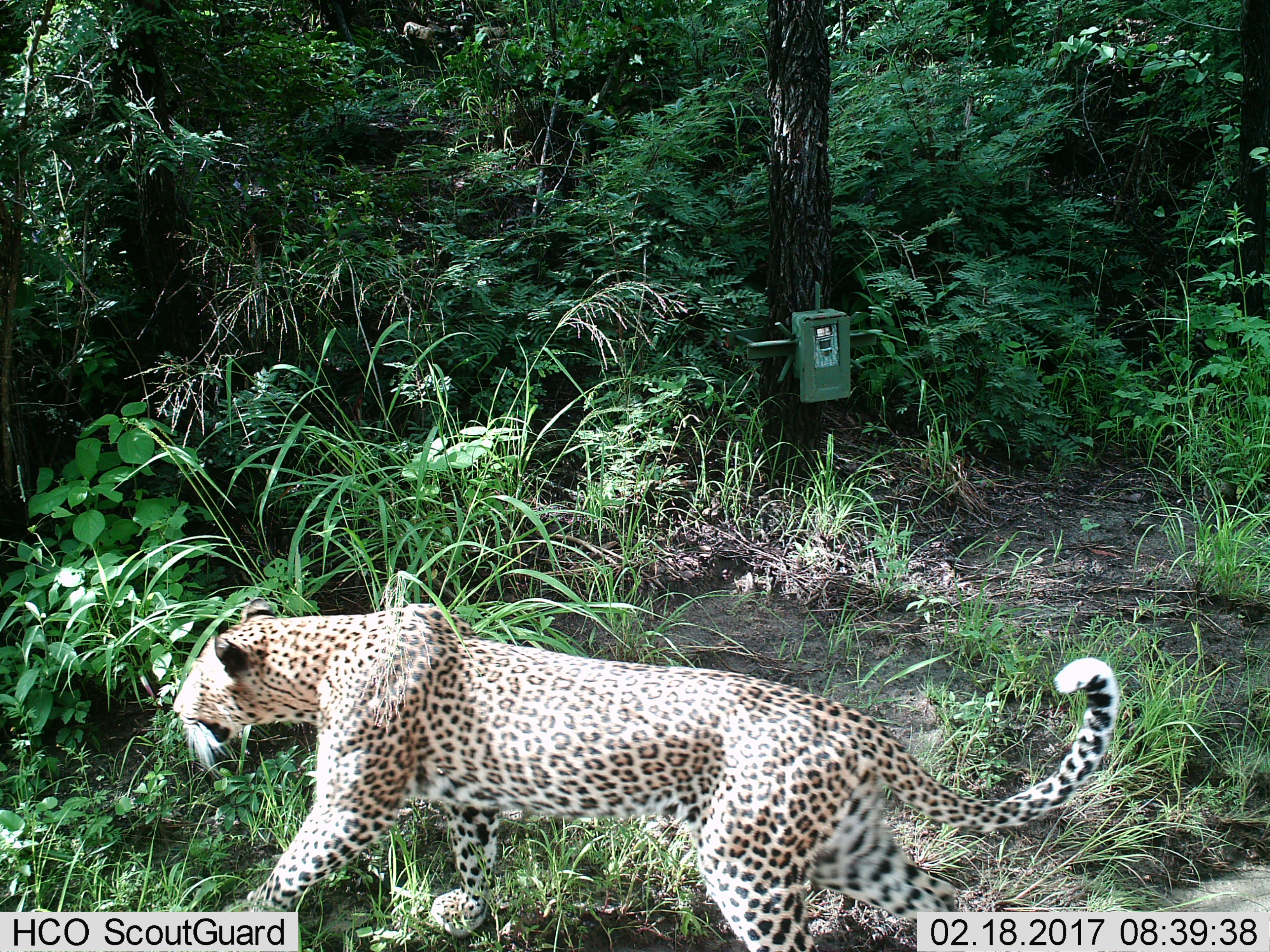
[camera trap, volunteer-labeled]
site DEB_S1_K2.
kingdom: Animalia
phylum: Chordata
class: Mammalia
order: Carnivora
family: Felidae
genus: Panthera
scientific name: Panthera pardus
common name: leopard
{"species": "leopard (Panthera pardus)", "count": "1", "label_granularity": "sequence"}